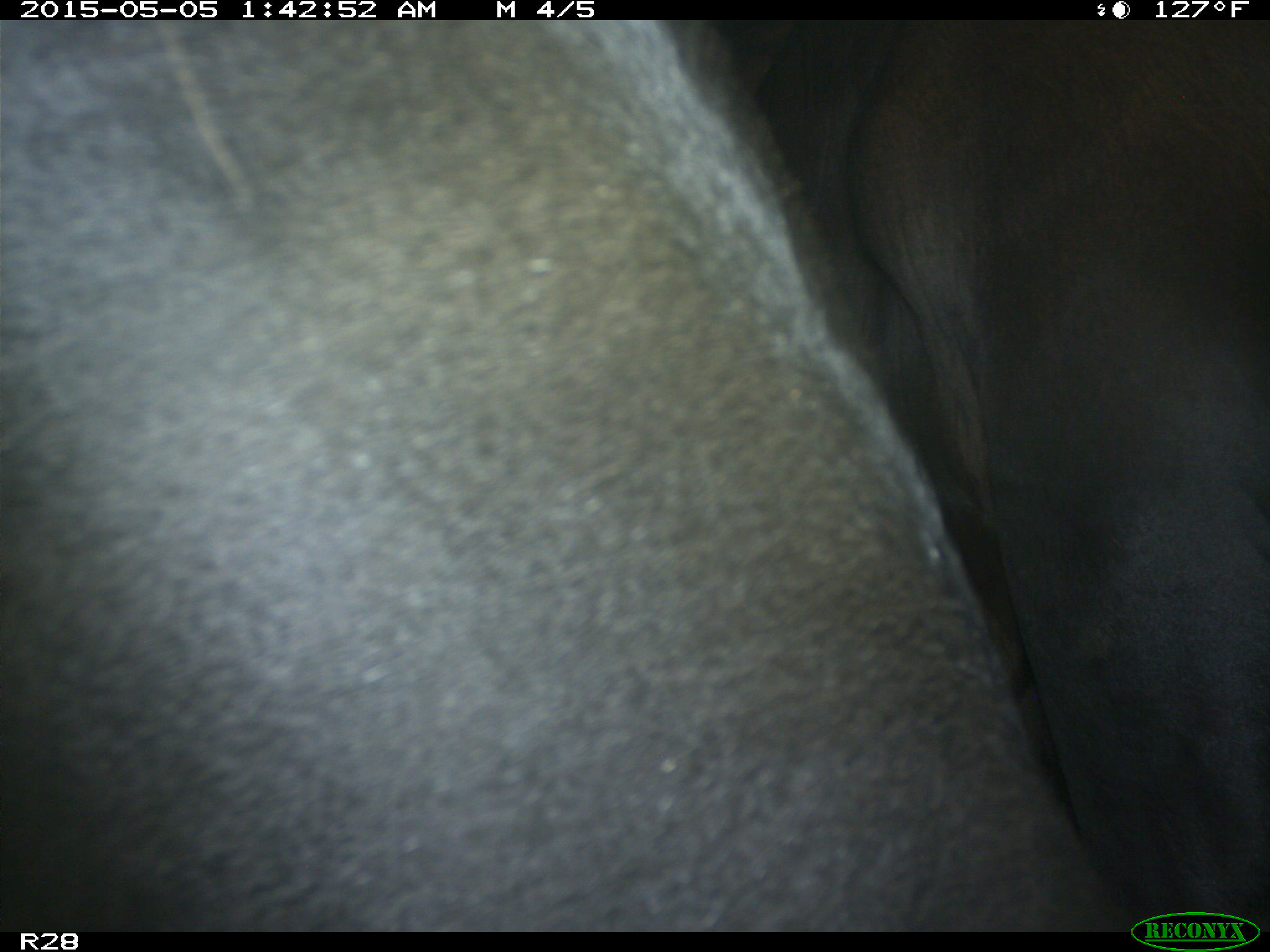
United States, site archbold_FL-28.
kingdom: Animalia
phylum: Chordata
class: Mammalia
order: Artiodactyla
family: Bovidae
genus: Bos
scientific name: Bos taurus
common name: domestic cow